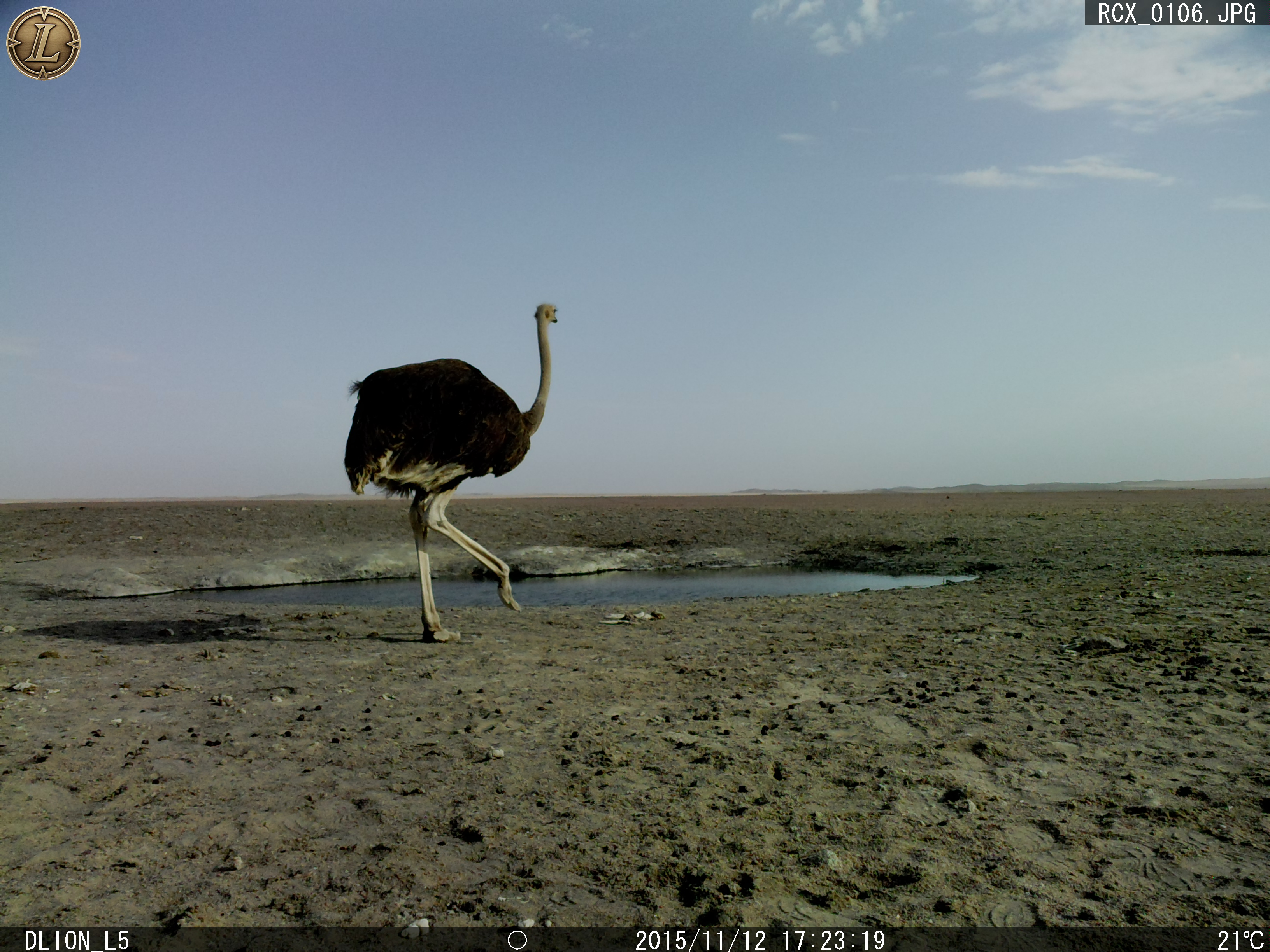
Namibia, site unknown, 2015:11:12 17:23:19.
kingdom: Animalia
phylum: Chordata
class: Aves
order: Struthioniformes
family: Struthionidae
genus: Struthio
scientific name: Struthio camelus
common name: common ostrich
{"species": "Struthio camelus (common ostrich)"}